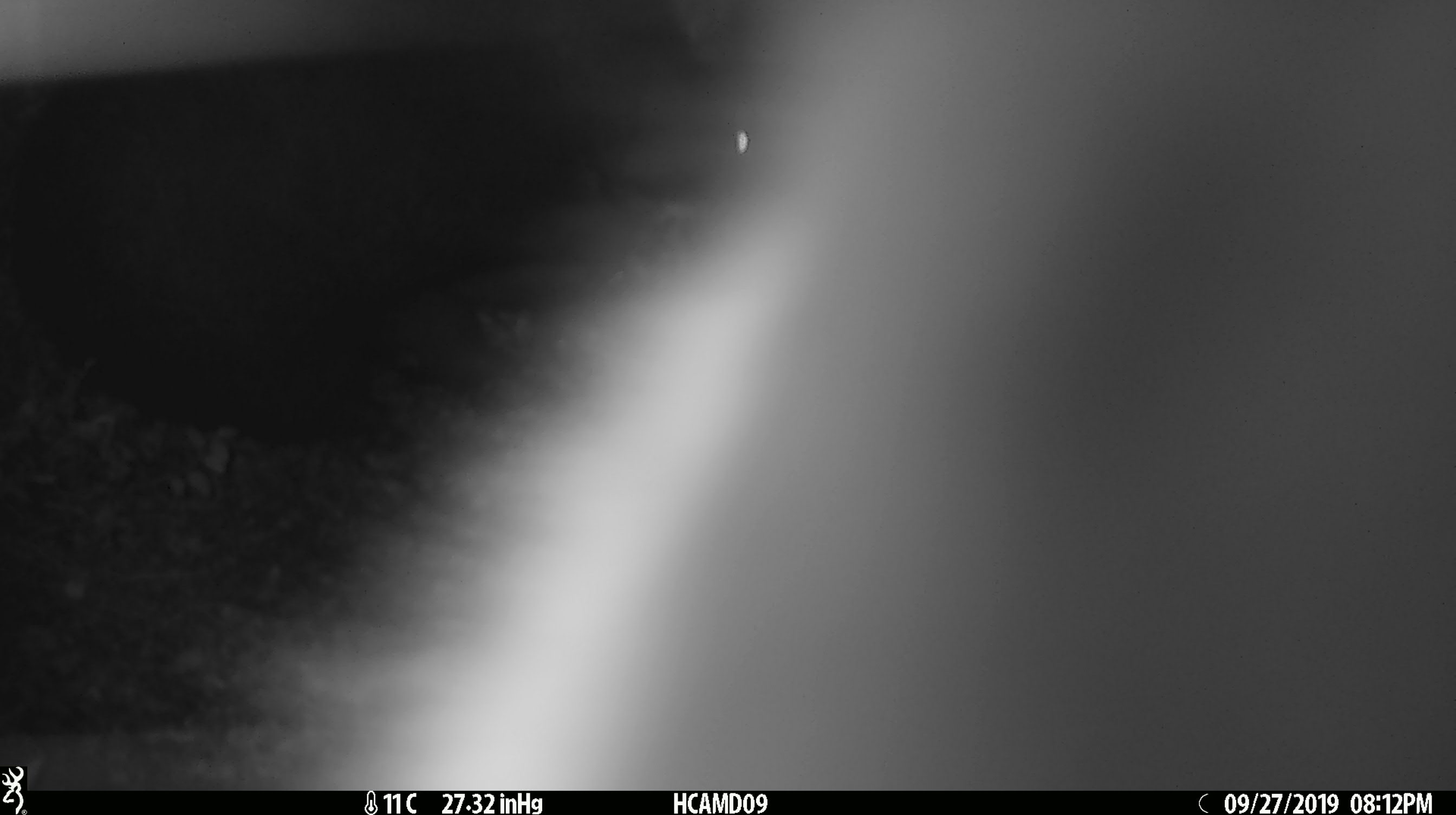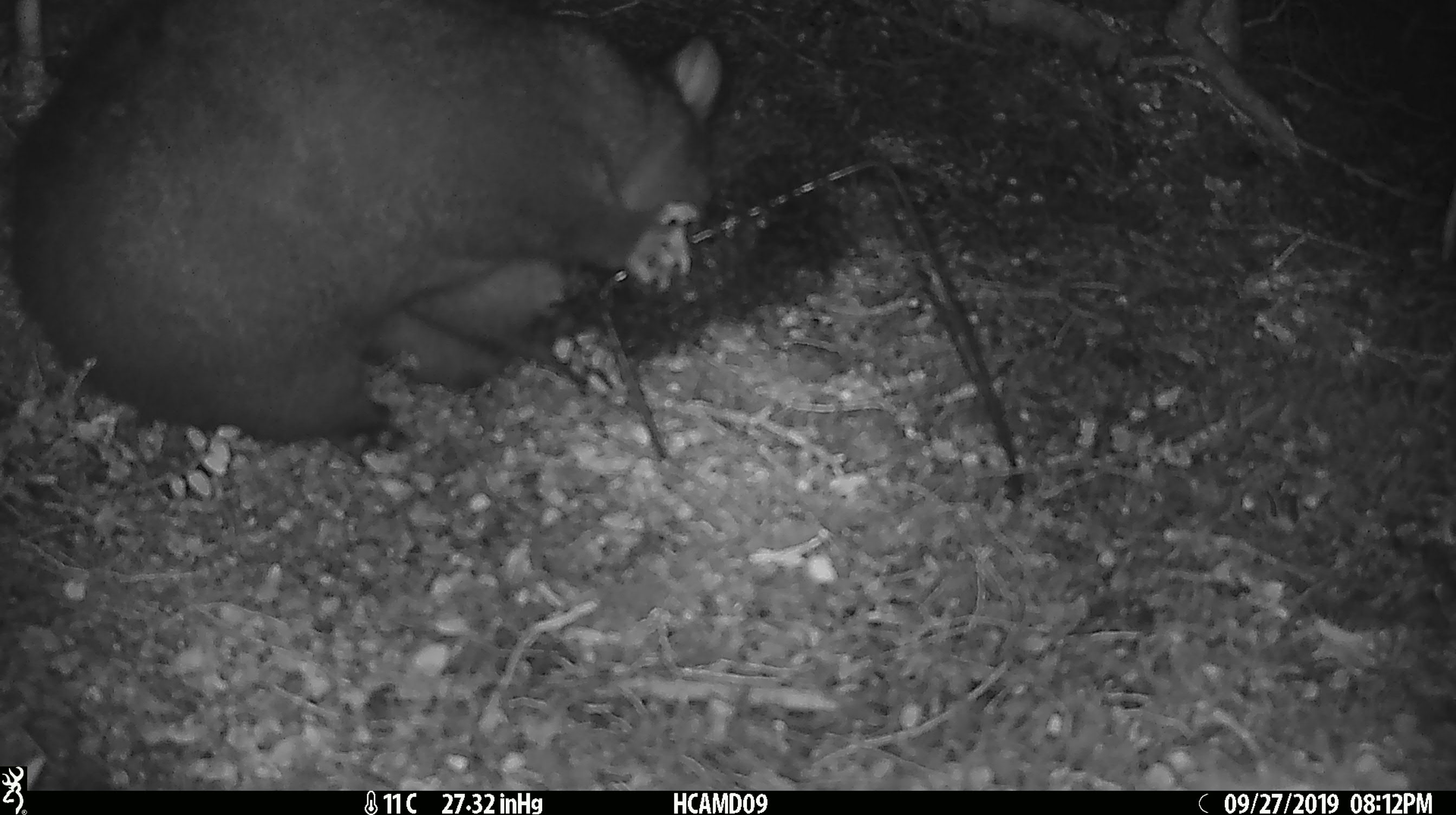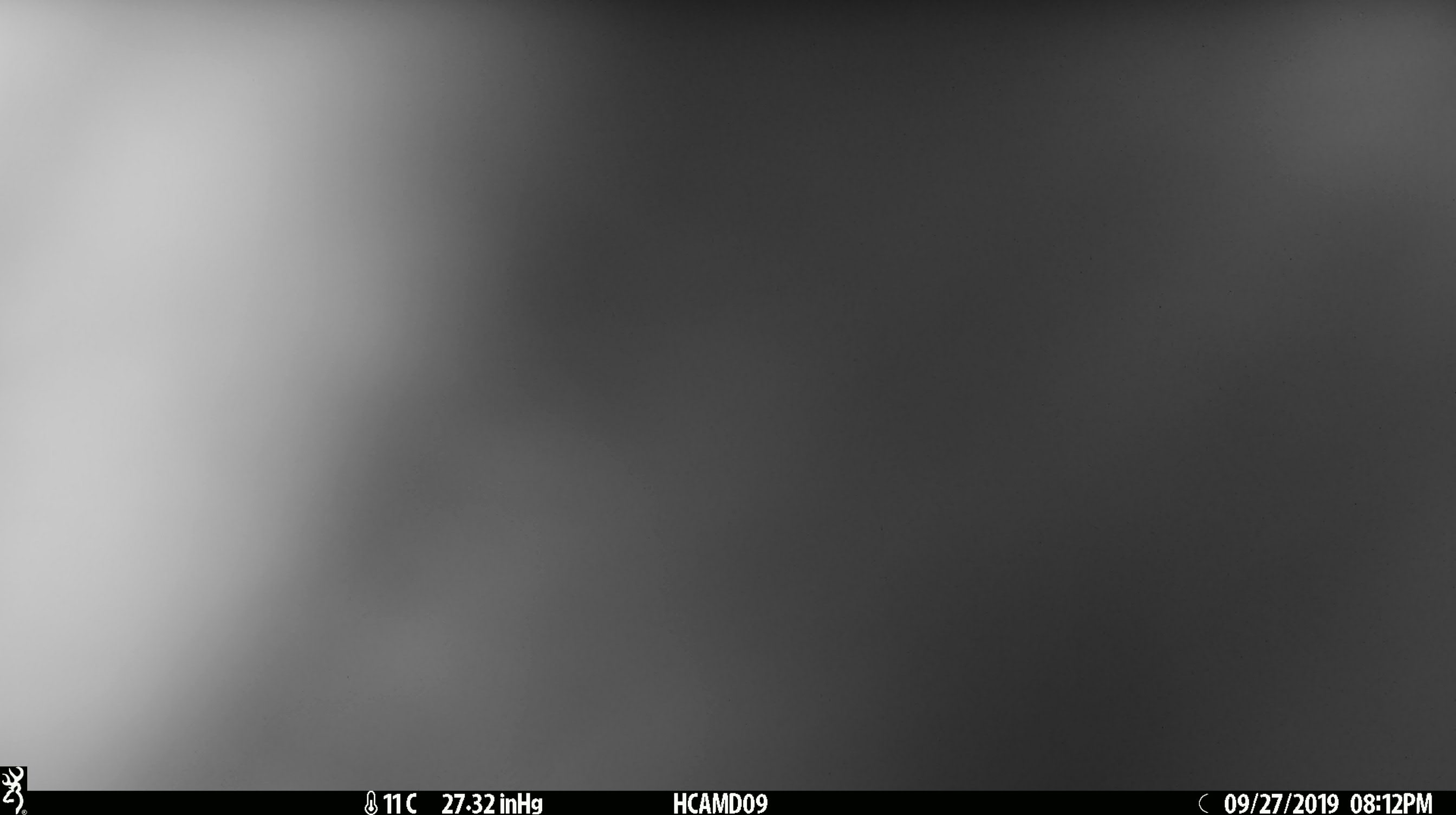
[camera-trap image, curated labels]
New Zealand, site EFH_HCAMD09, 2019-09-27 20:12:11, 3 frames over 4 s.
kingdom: Animalia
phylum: Chordata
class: Mammalia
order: Diprotodontia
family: Phalangeridae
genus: Trichosurus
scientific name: Trichosurus vulpecula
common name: common brushtail possum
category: possum